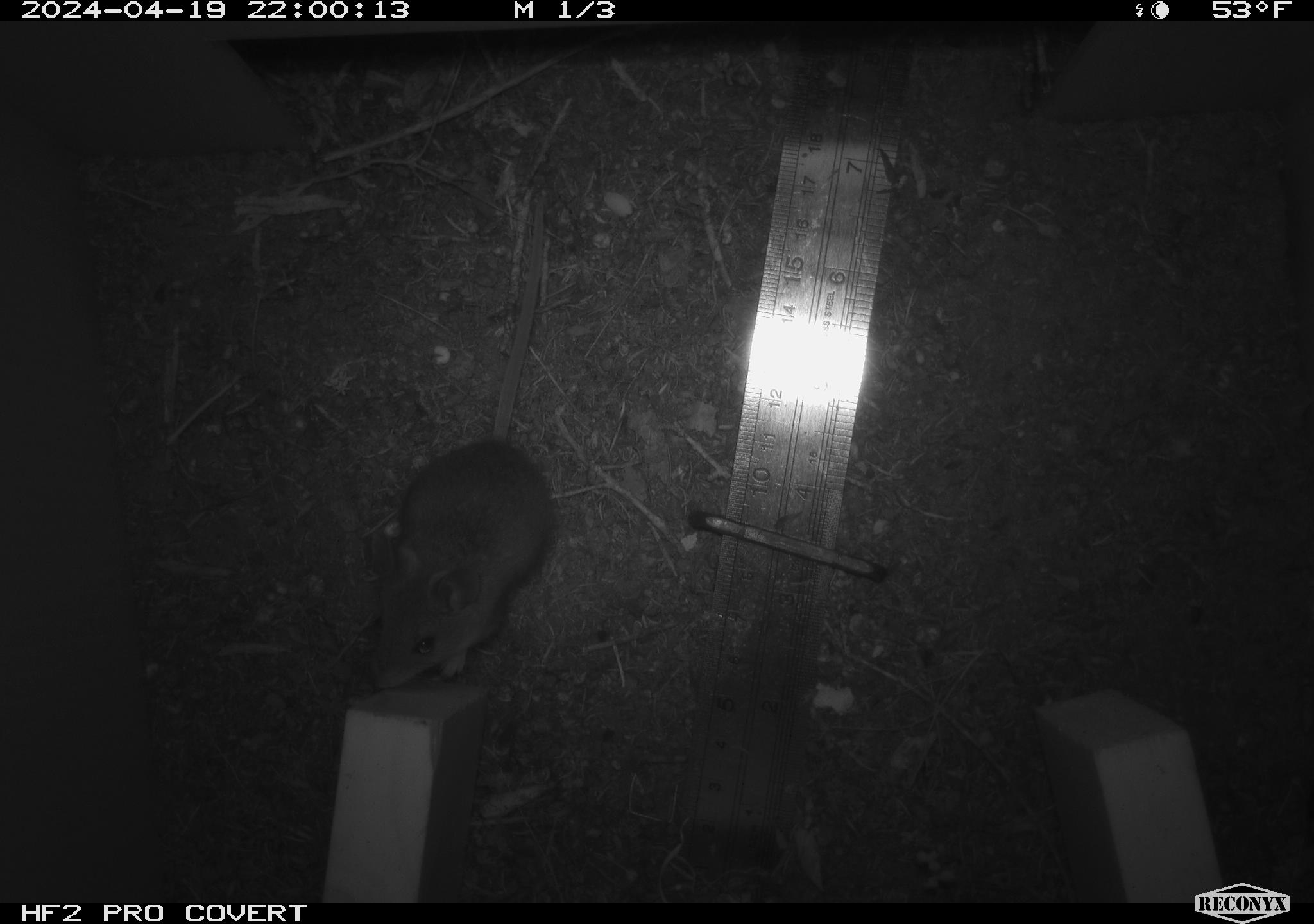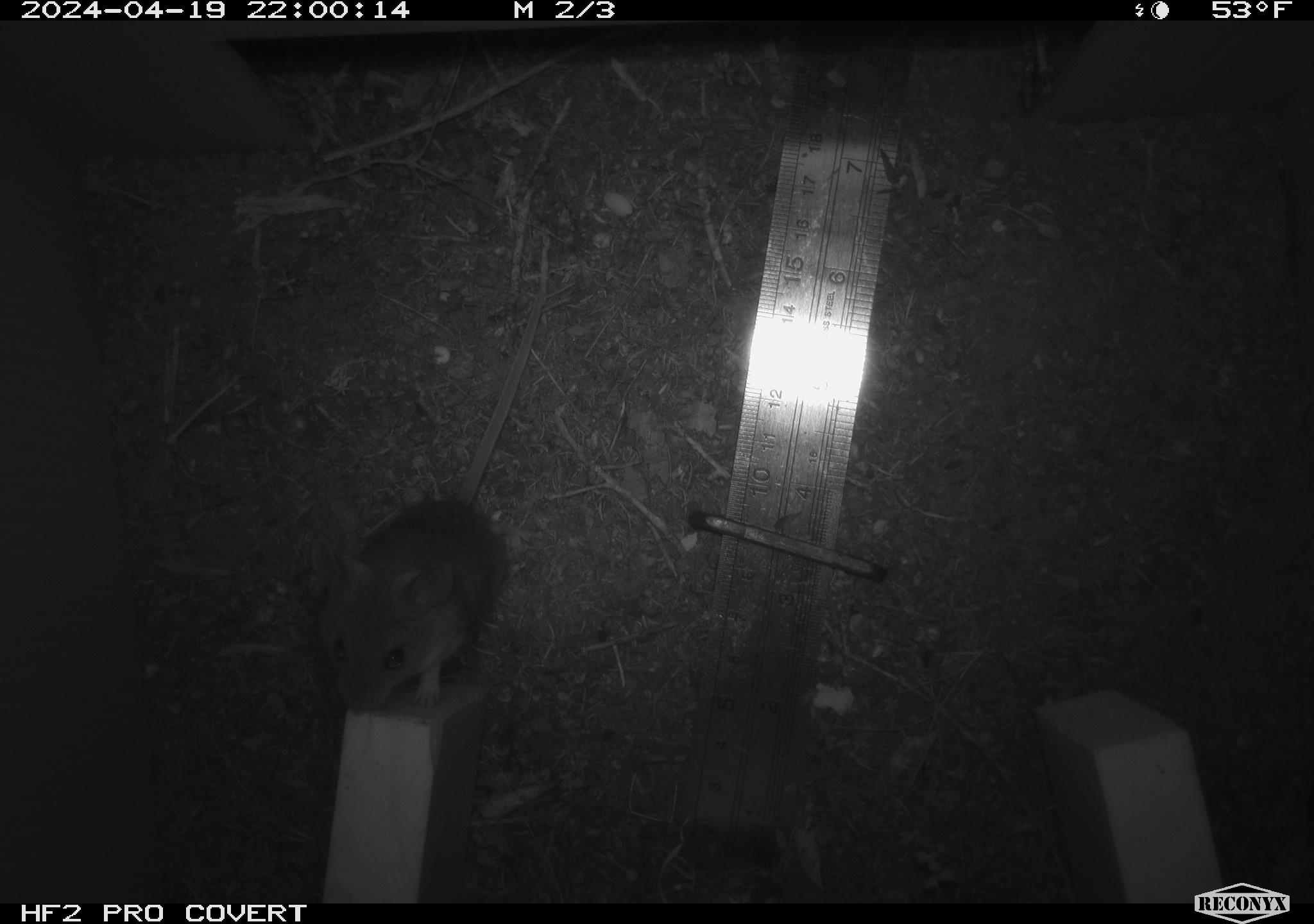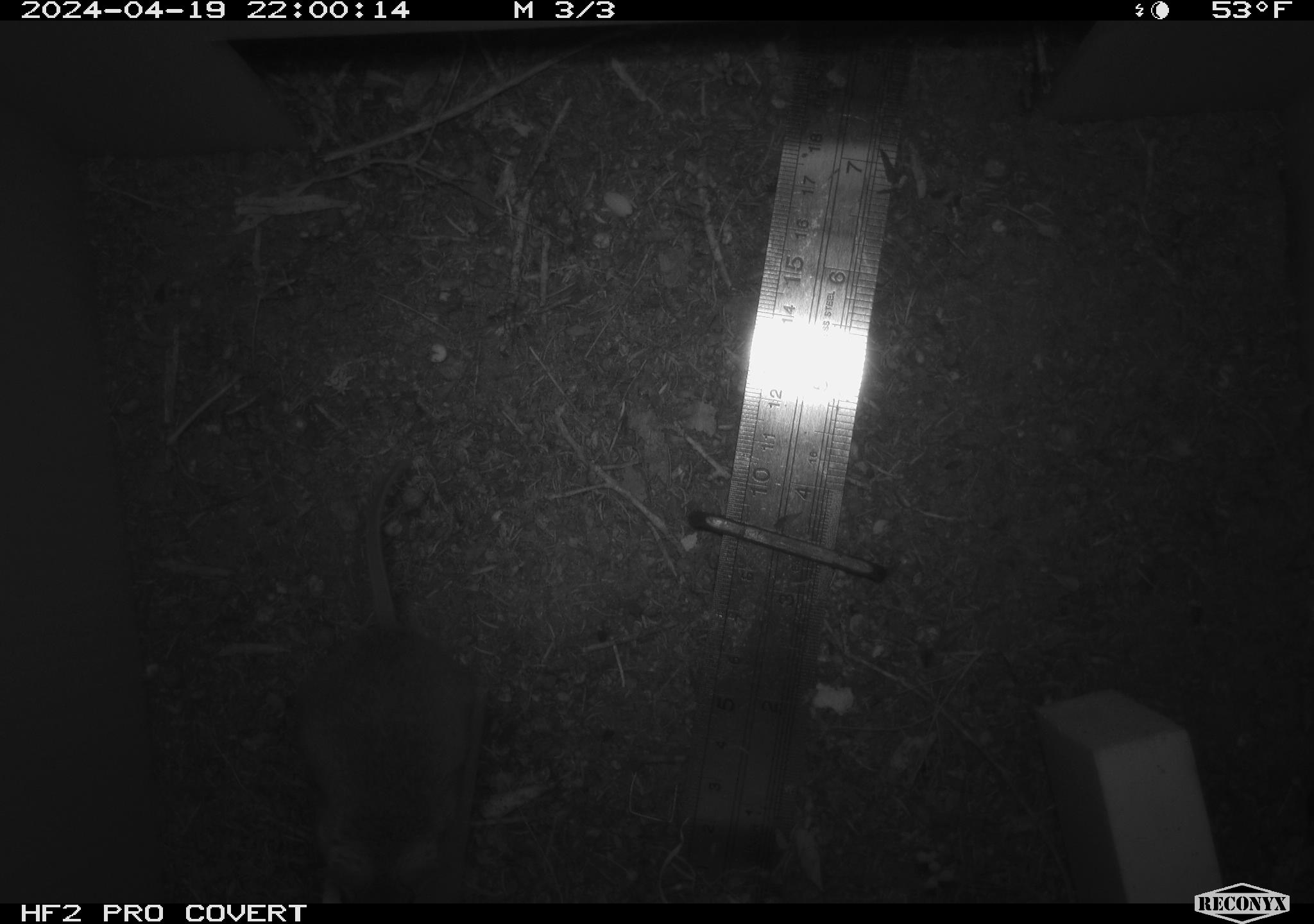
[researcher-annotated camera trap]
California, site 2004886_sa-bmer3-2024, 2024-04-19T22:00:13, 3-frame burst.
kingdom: Animalia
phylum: Chordata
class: Mammalia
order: Rodentia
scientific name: Rodentia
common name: mouse species